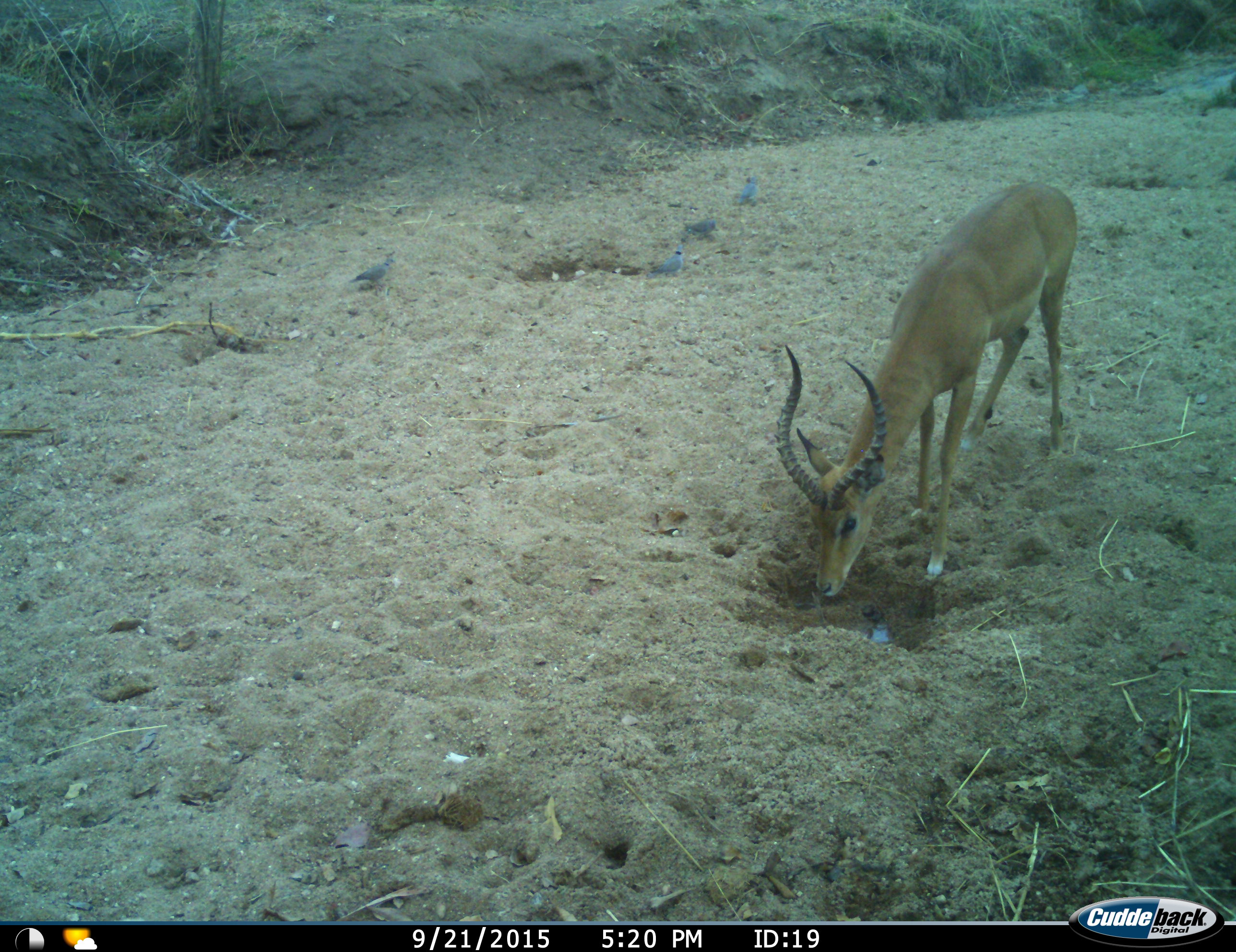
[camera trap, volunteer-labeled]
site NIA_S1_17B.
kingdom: Animalia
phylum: Chordata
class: Mammalia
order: Artiodactyla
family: Bovidae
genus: Aepyceros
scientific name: Aepyceros melampus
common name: impala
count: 1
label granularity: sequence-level